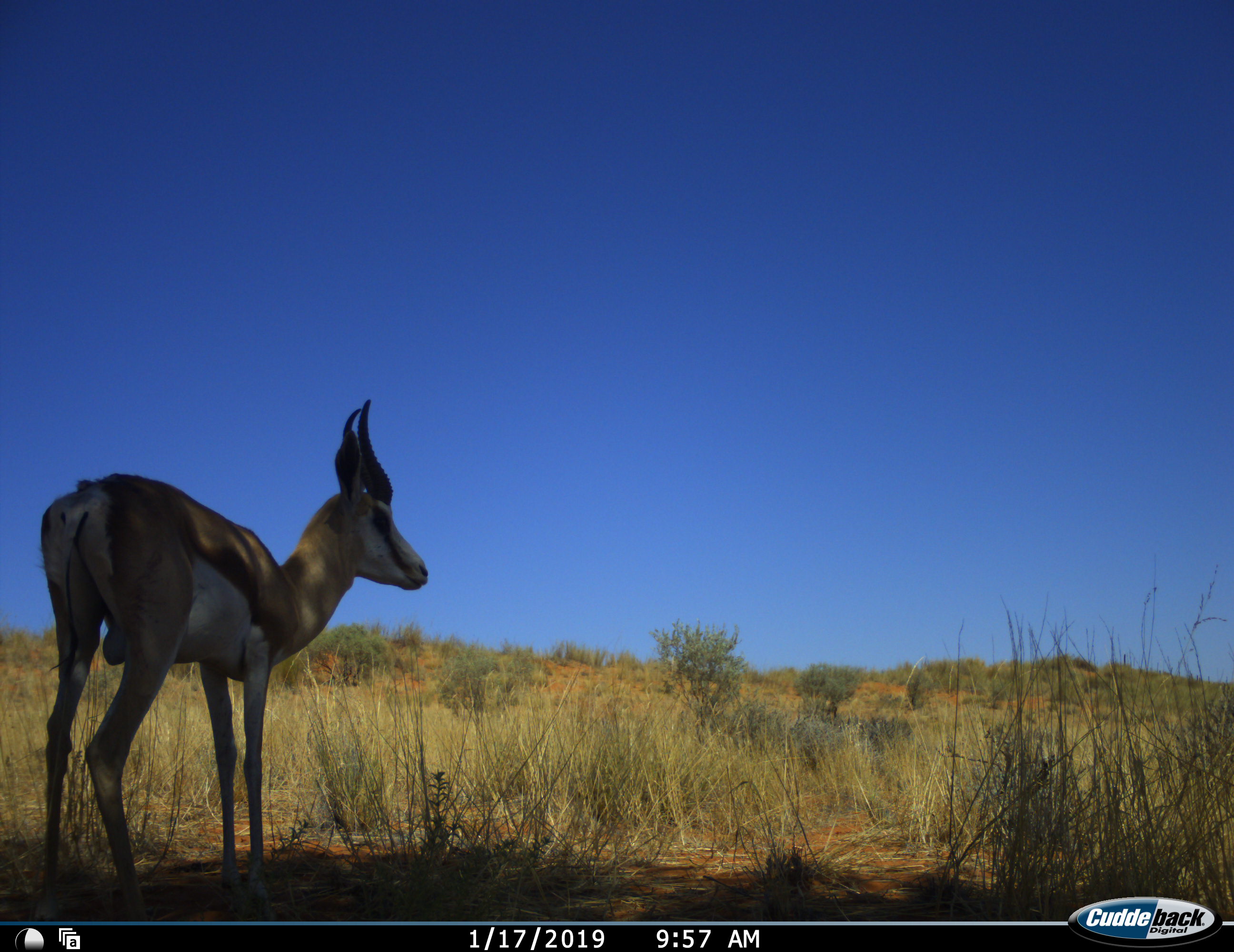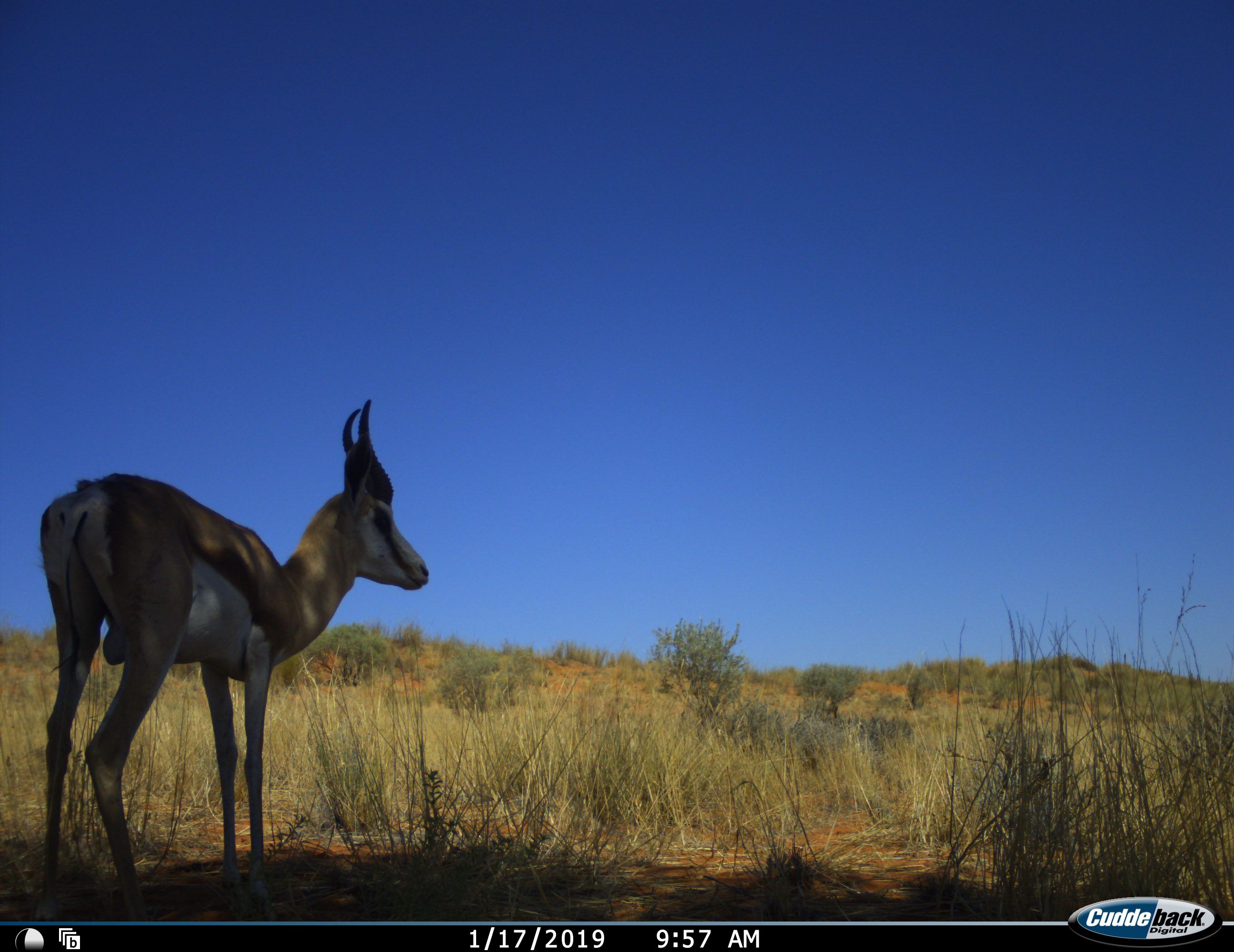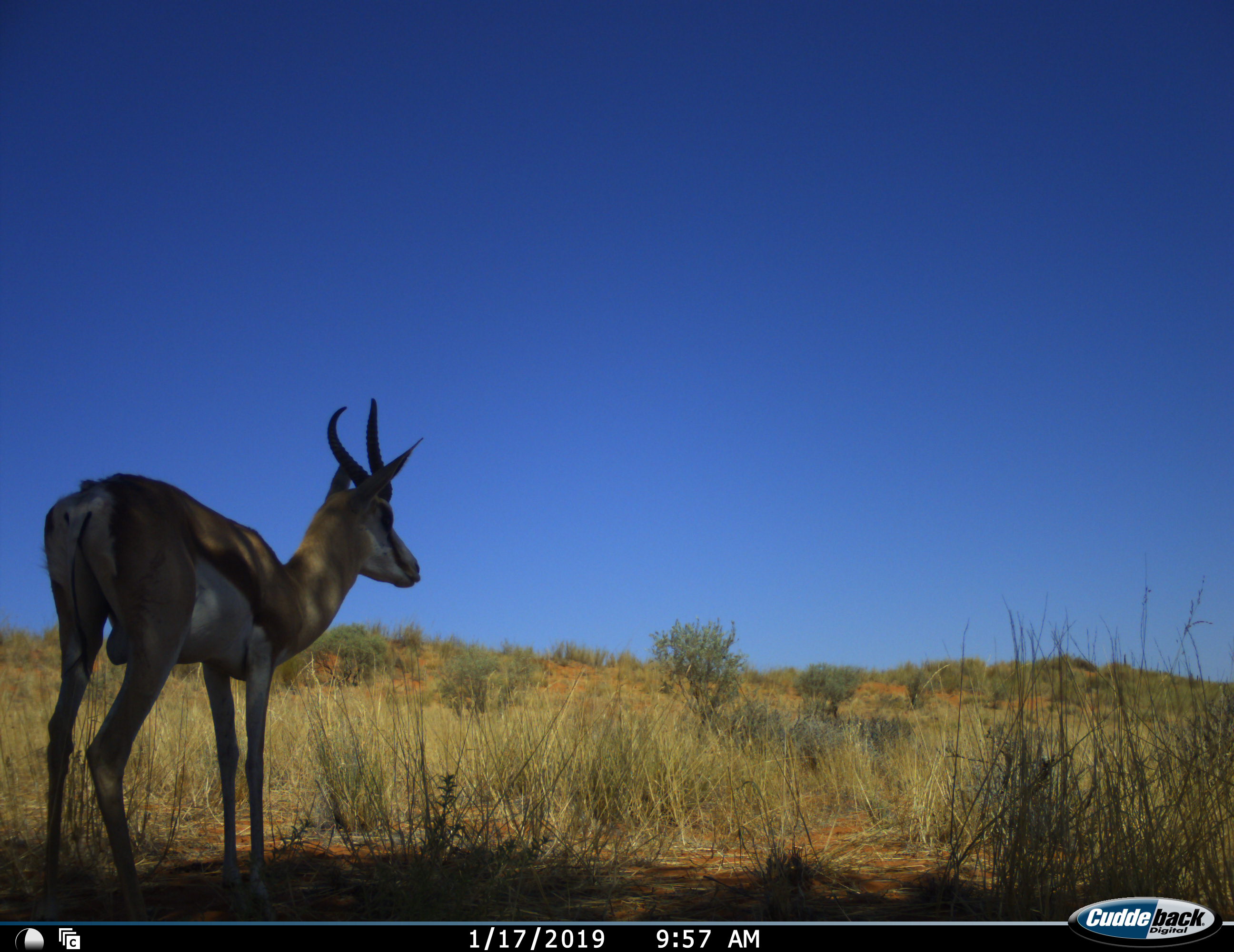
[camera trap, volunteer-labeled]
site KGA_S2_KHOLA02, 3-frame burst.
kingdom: Animalia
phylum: Chordata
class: Mammalia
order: Artiodactyla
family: Bovidae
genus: Antidorcas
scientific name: Antidorcas marsupialis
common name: springbok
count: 1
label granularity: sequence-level